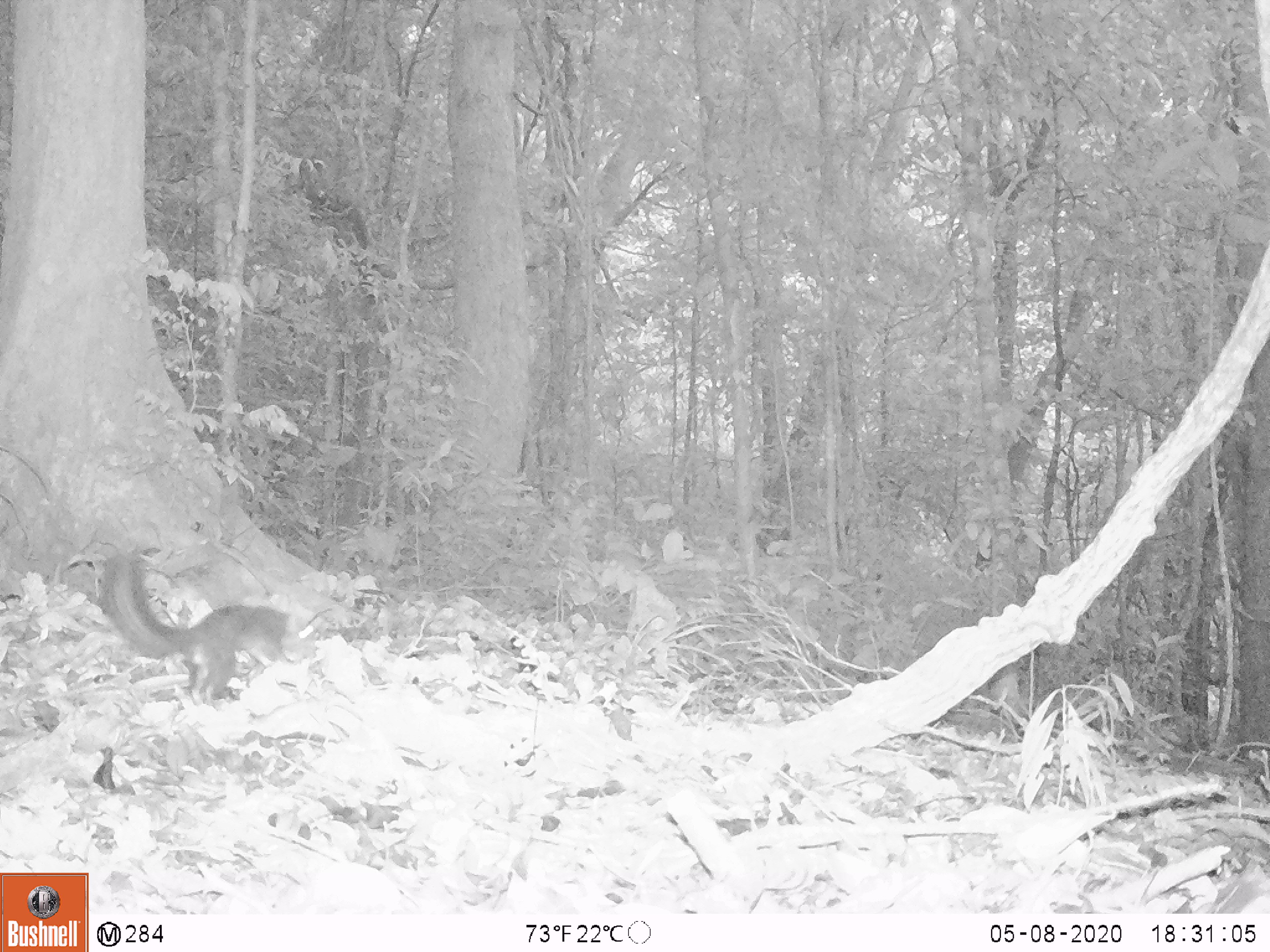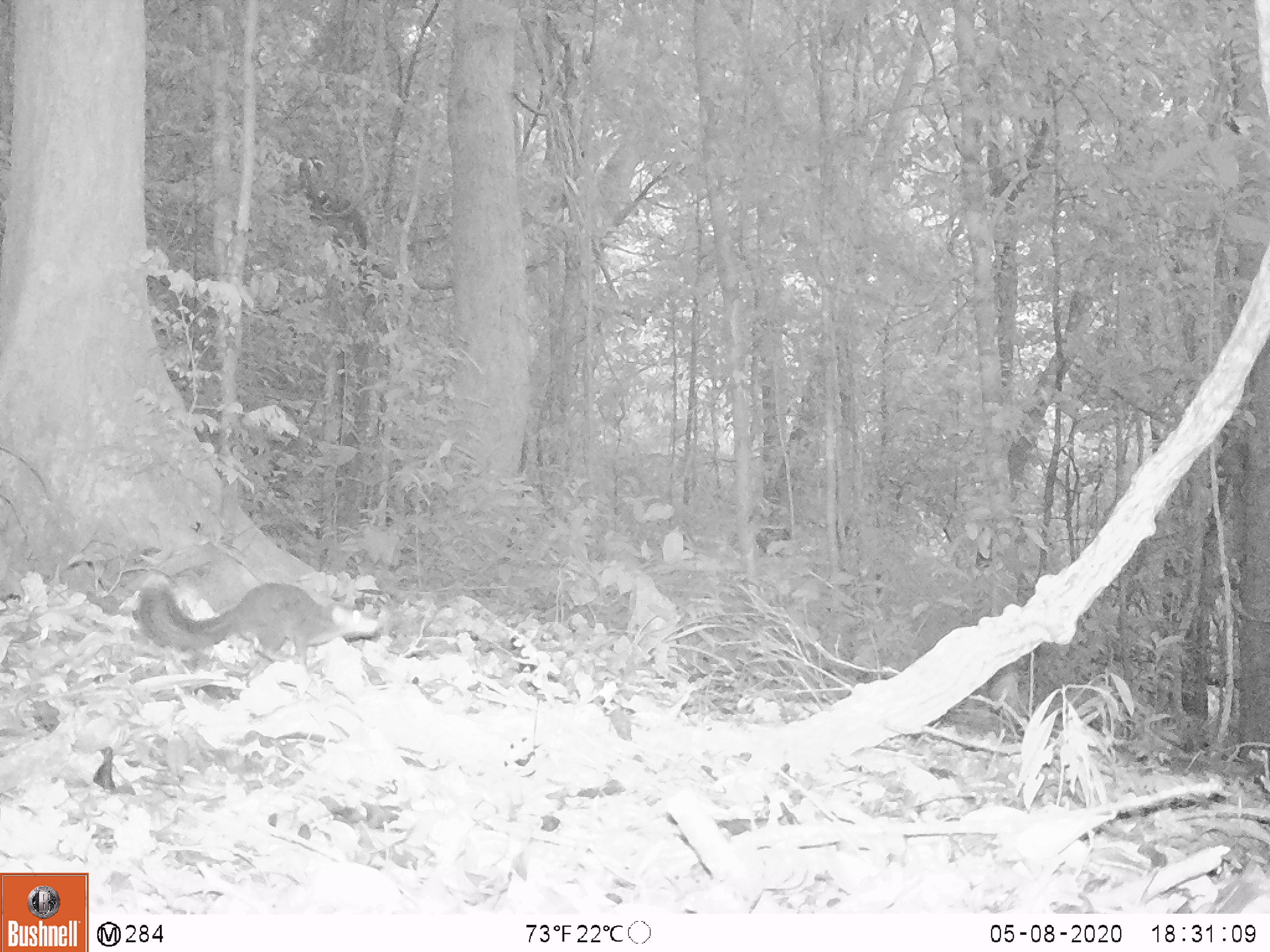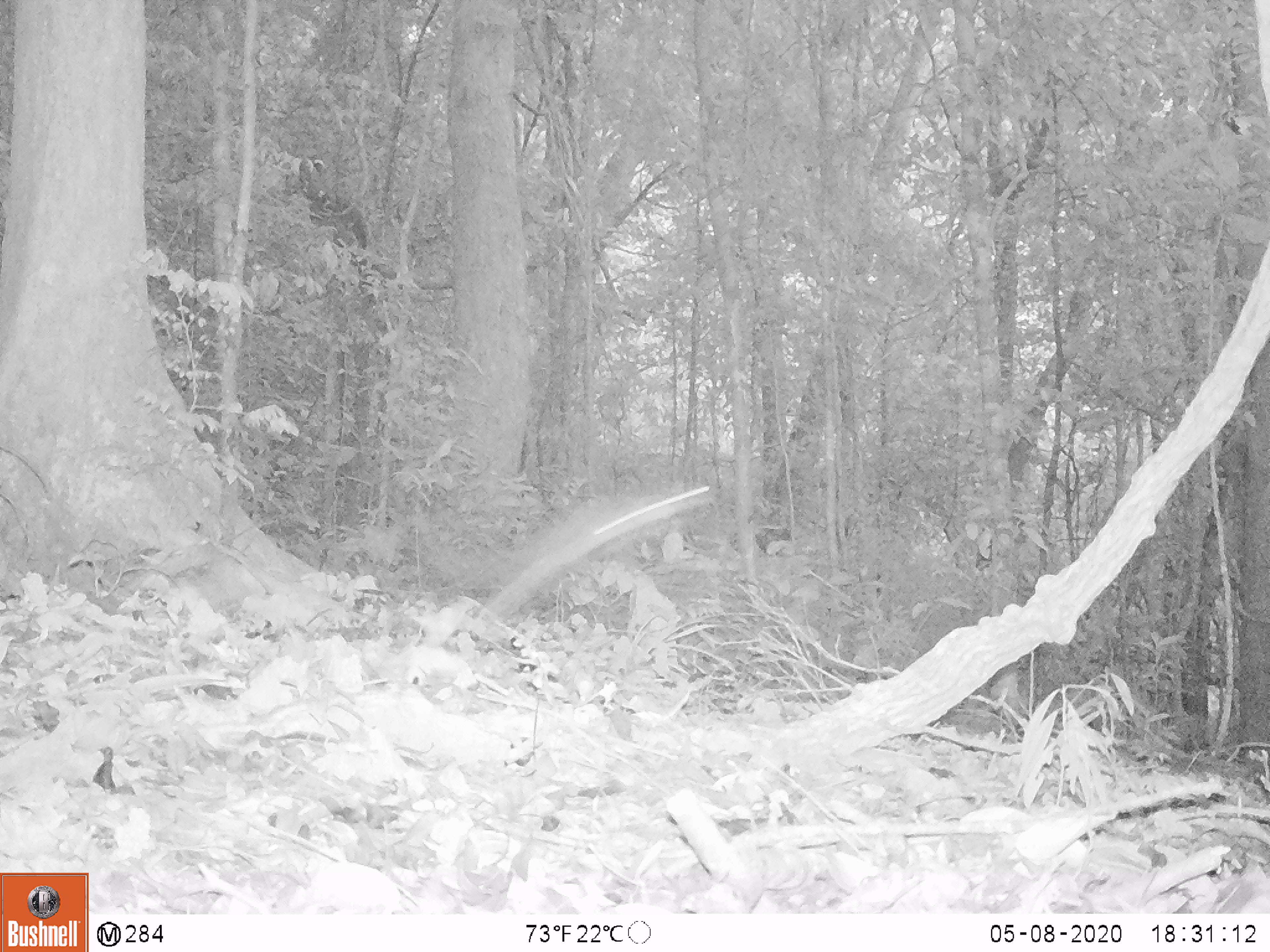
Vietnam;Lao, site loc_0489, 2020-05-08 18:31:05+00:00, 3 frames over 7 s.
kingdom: Animalia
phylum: Chordata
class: Mammalia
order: Rodentia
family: Sciuridae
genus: Dremomys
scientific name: Dremomys rufigenis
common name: red-cheeked squirrel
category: red cheeked squirrel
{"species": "red cheeked squirrel (red-cheeked squirrel) (Dremomys rufigenis)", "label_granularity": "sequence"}